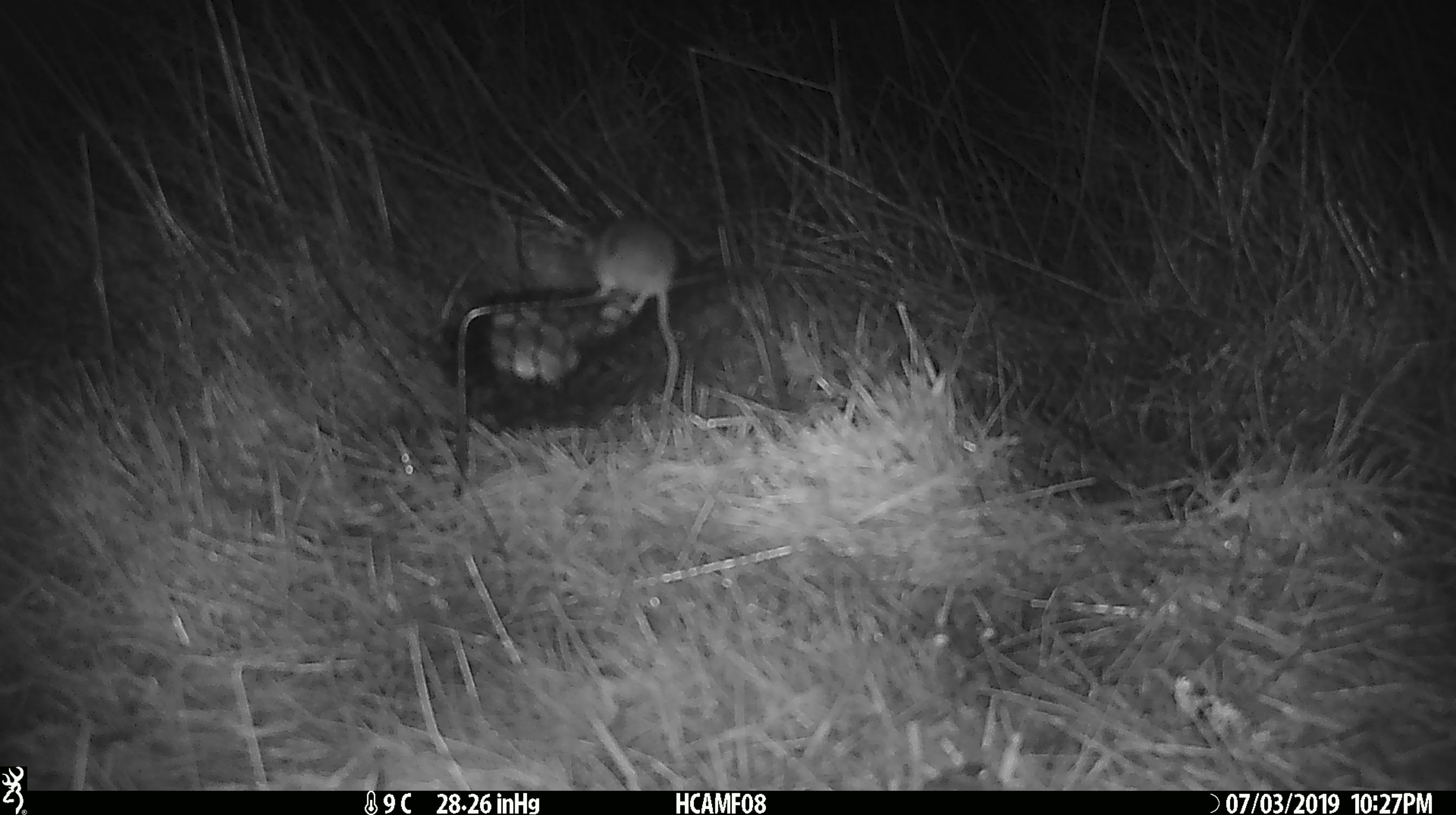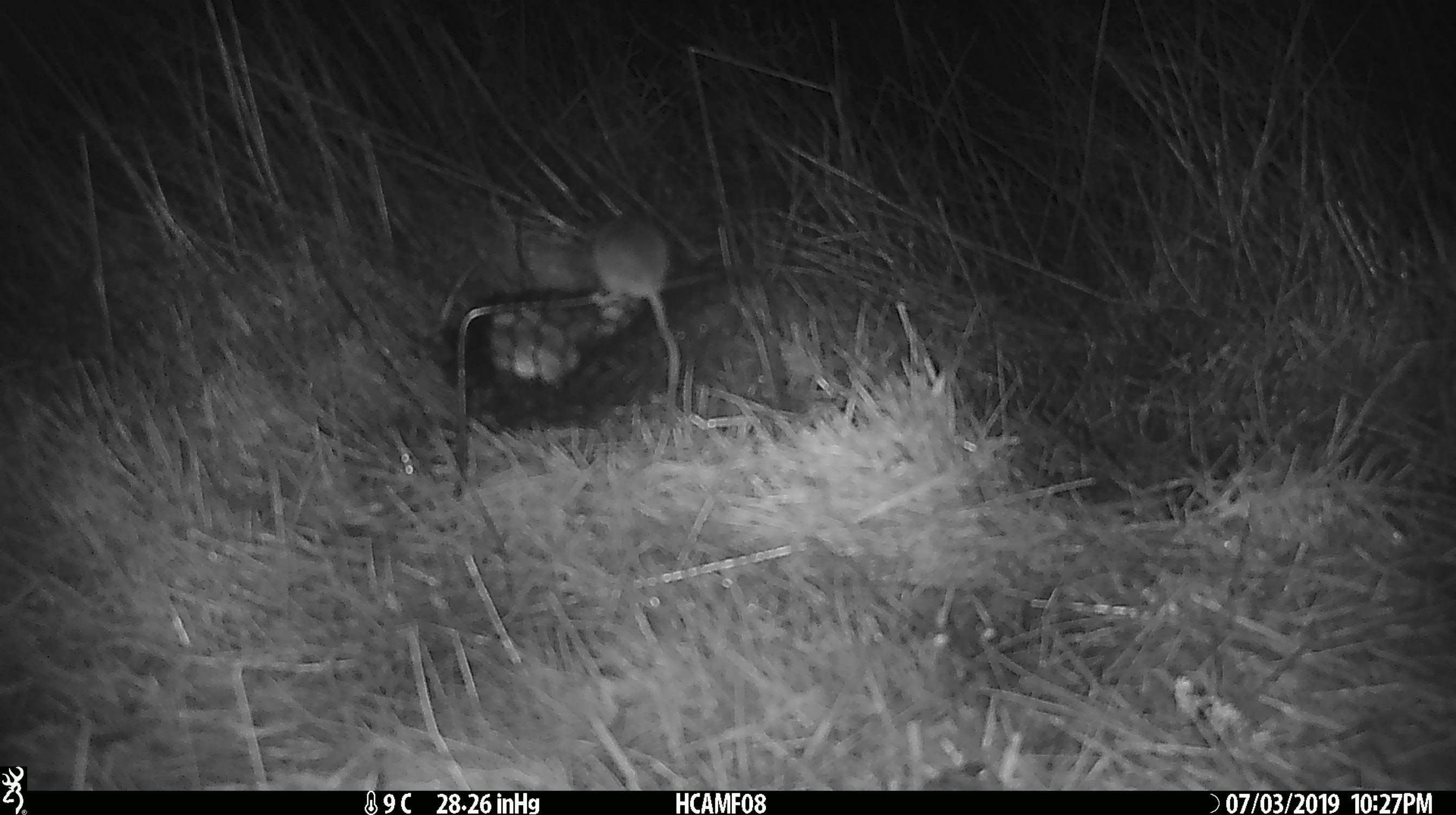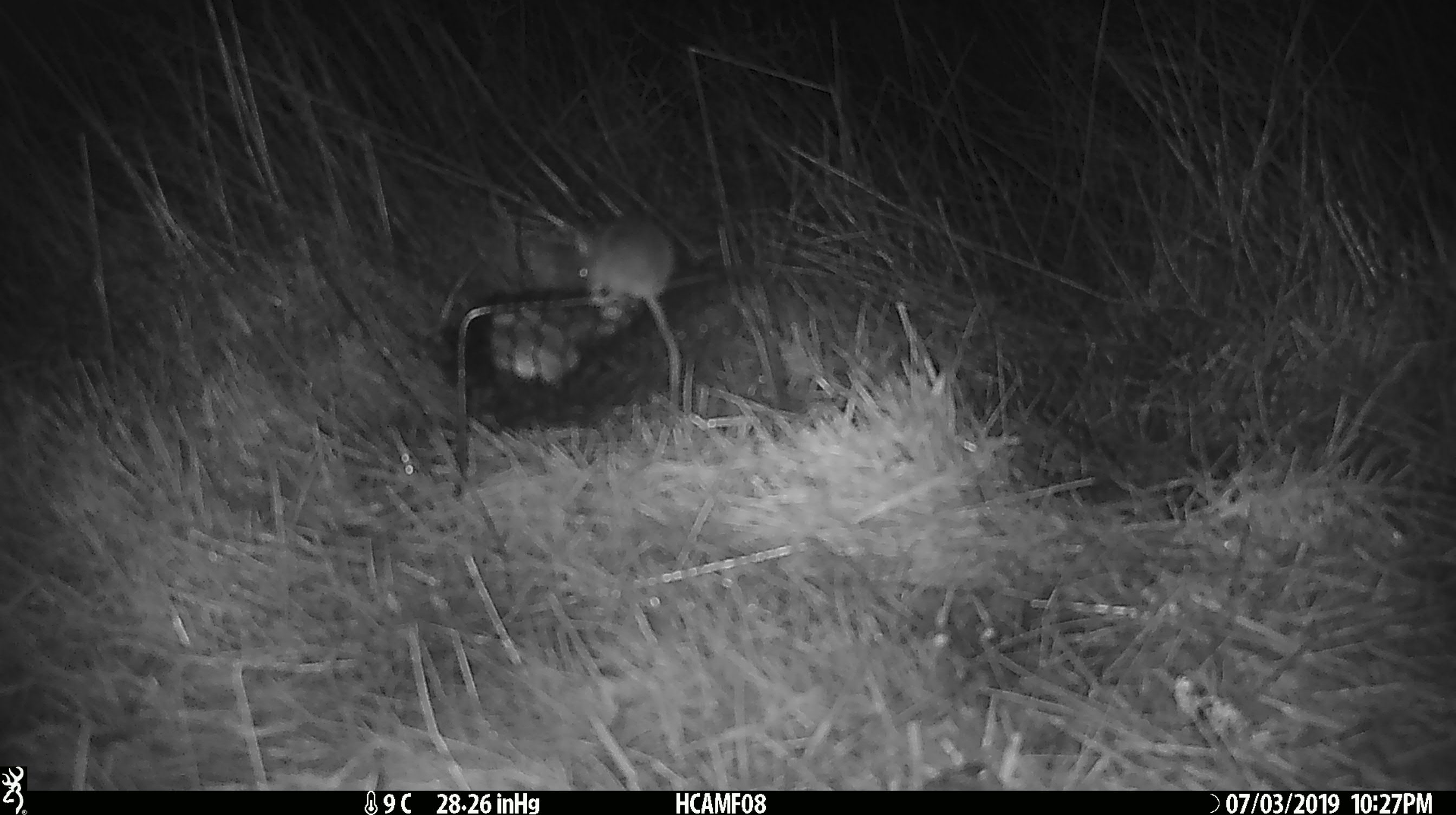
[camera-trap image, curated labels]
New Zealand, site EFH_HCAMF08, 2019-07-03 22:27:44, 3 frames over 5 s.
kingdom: Animalia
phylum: Chordata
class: Mammalia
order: Rodentia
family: Muridae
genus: Mus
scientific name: Mus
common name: mouse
Mouse (Mus).